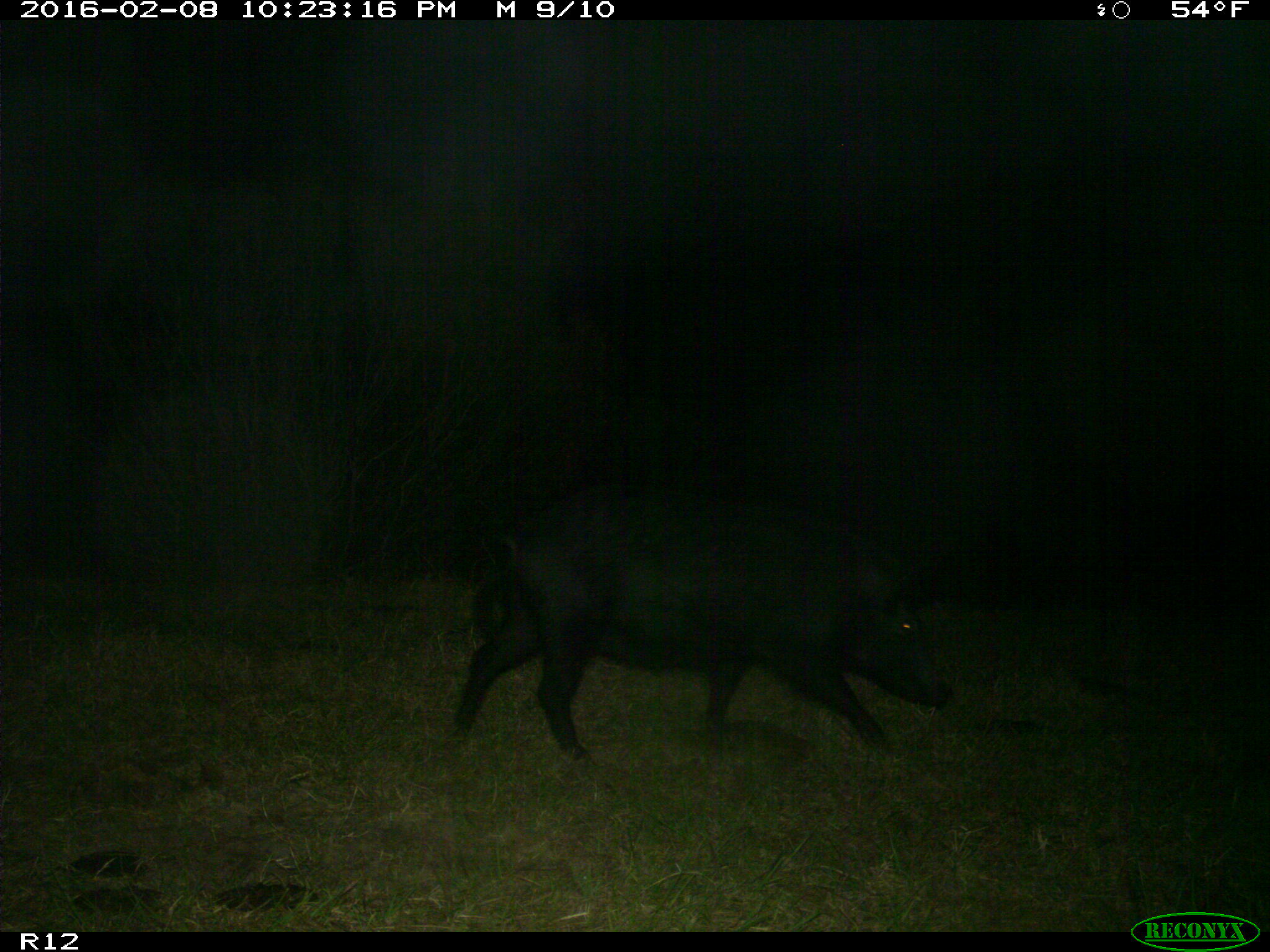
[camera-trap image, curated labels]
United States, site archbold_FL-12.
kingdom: Animalia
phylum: Chordata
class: Mammalia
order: Artiodactyla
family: Suidae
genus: Sus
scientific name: Sus scrofa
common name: wild boar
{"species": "Sus scrofa (wild boar)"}